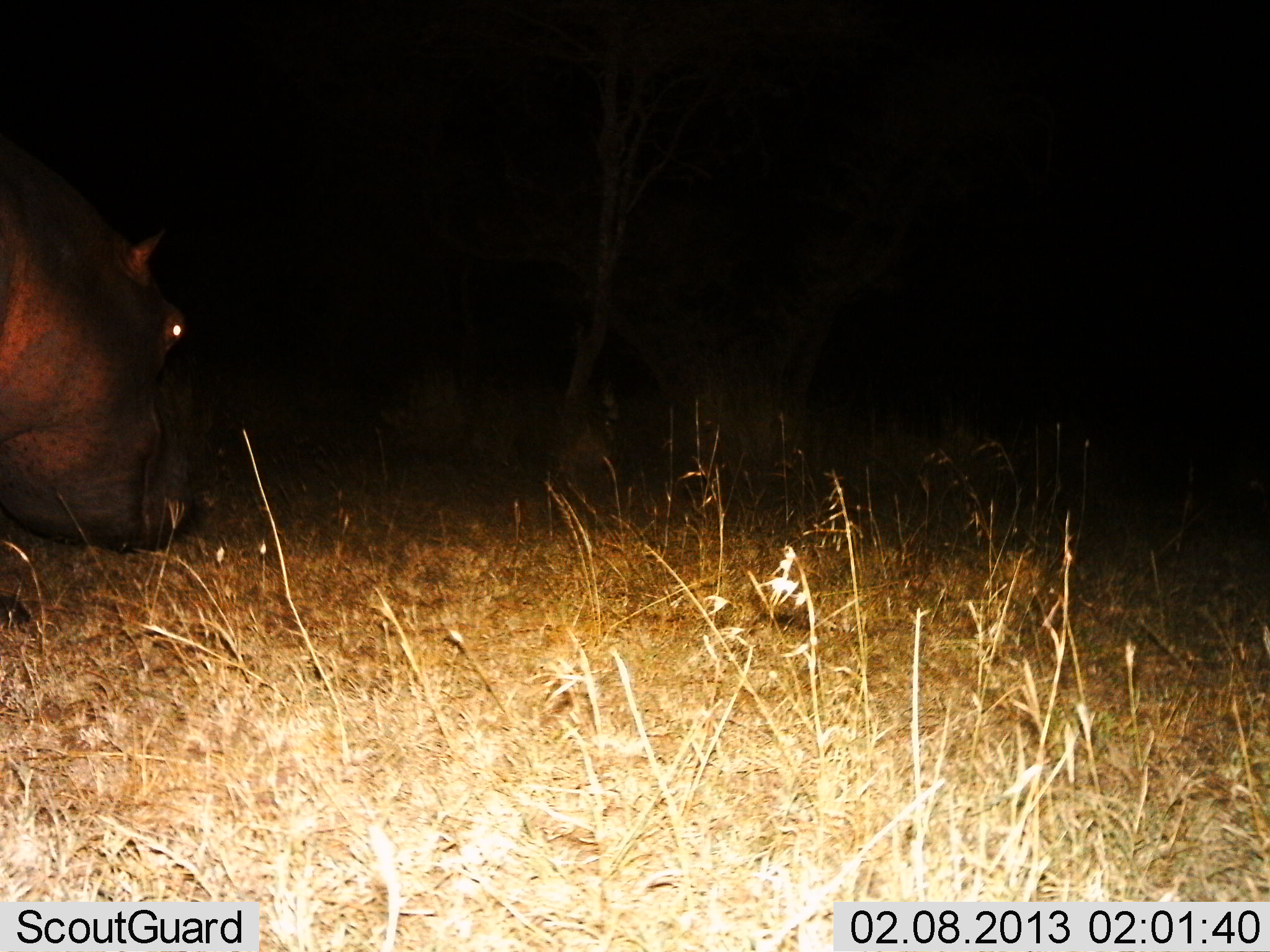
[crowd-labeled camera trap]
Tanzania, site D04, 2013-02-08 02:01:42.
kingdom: Animalia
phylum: Chordata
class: Mammalia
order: Artiodactyla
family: Hippopotamidae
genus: Hippopotamus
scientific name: Hippopotamus amphibius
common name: hippopotamus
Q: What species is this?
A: Hippopotamus (Hippopotamus amphibius).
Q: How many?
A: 1.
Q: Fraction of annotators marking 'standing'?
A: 26%.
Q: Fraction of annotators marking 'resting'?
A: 0%.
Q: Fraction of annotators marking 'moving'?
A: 36%.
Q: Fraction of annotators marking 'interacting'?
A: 0%.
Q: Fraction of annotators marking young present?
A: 0%.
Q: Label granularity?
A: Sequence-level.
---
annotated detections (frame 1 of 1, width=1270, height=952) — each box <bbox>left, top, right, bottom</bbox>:
animal: <bbox>0, 132, 204, 627</bbox>